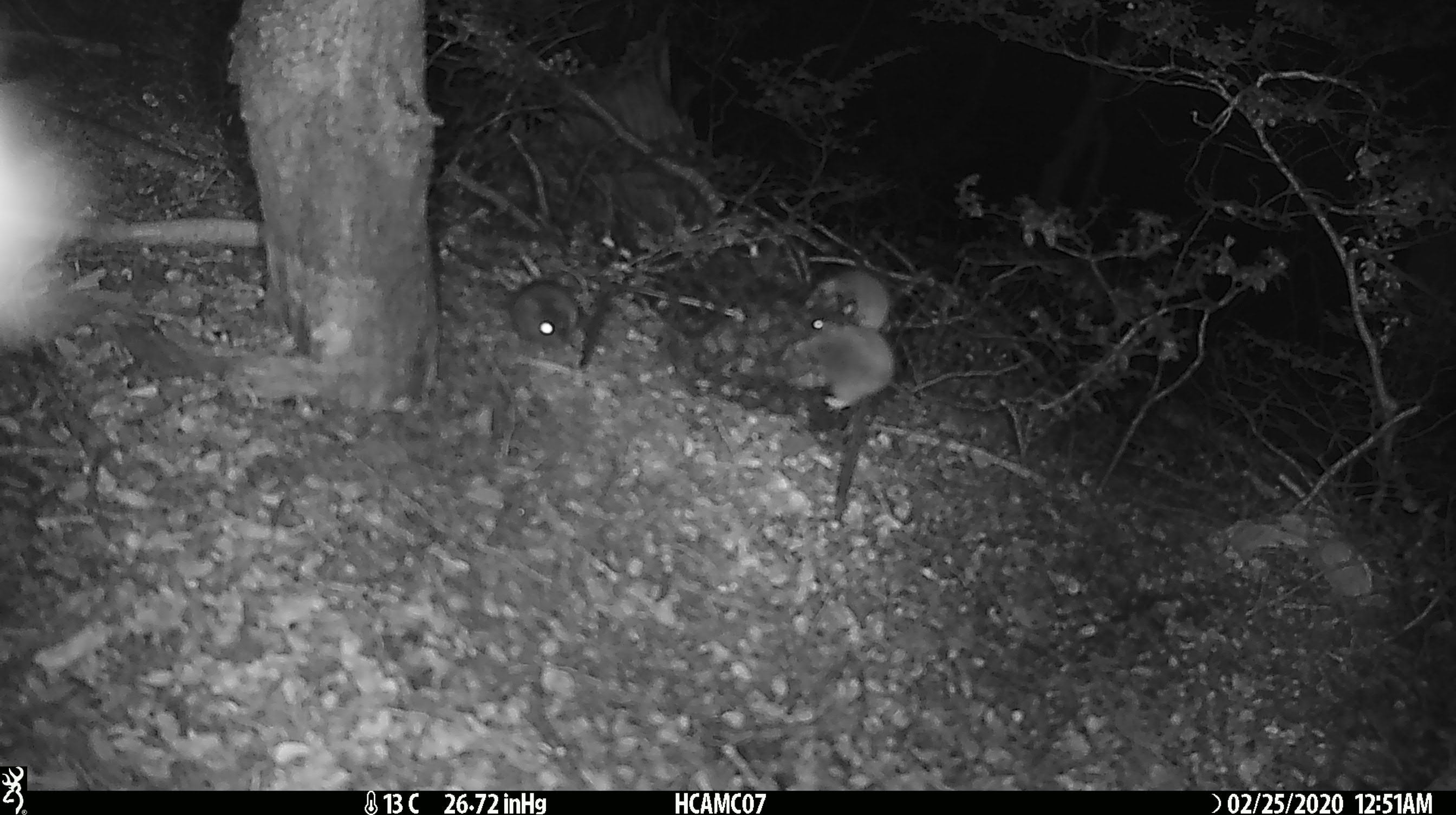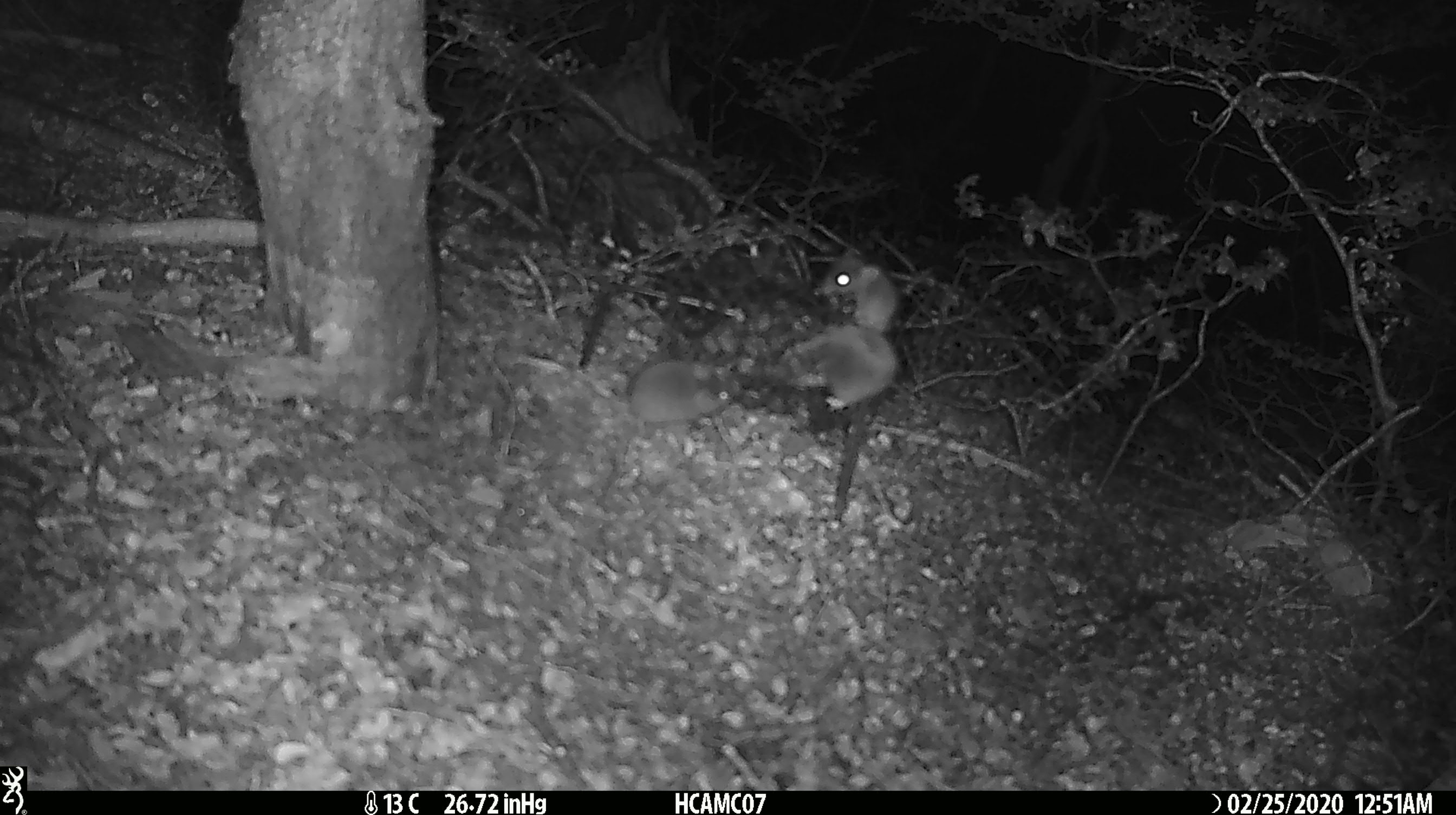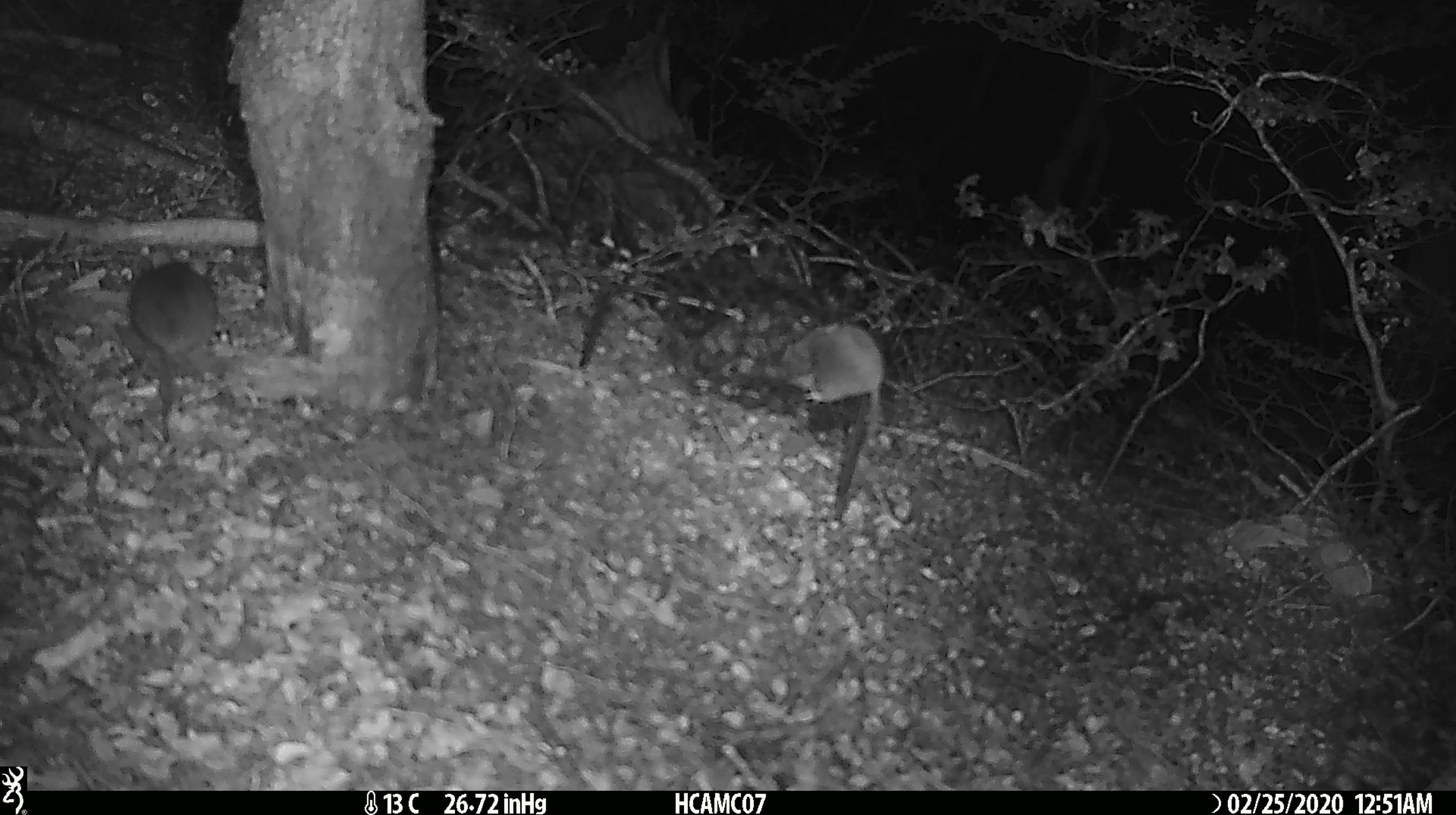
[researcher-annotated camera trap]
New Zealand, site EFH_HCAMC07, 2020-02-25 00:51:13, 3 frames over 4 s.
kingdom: Animalia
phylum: Chordata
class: Mammalia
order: Rodentia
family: Muridae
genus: Mus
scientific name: Mus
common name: mouse